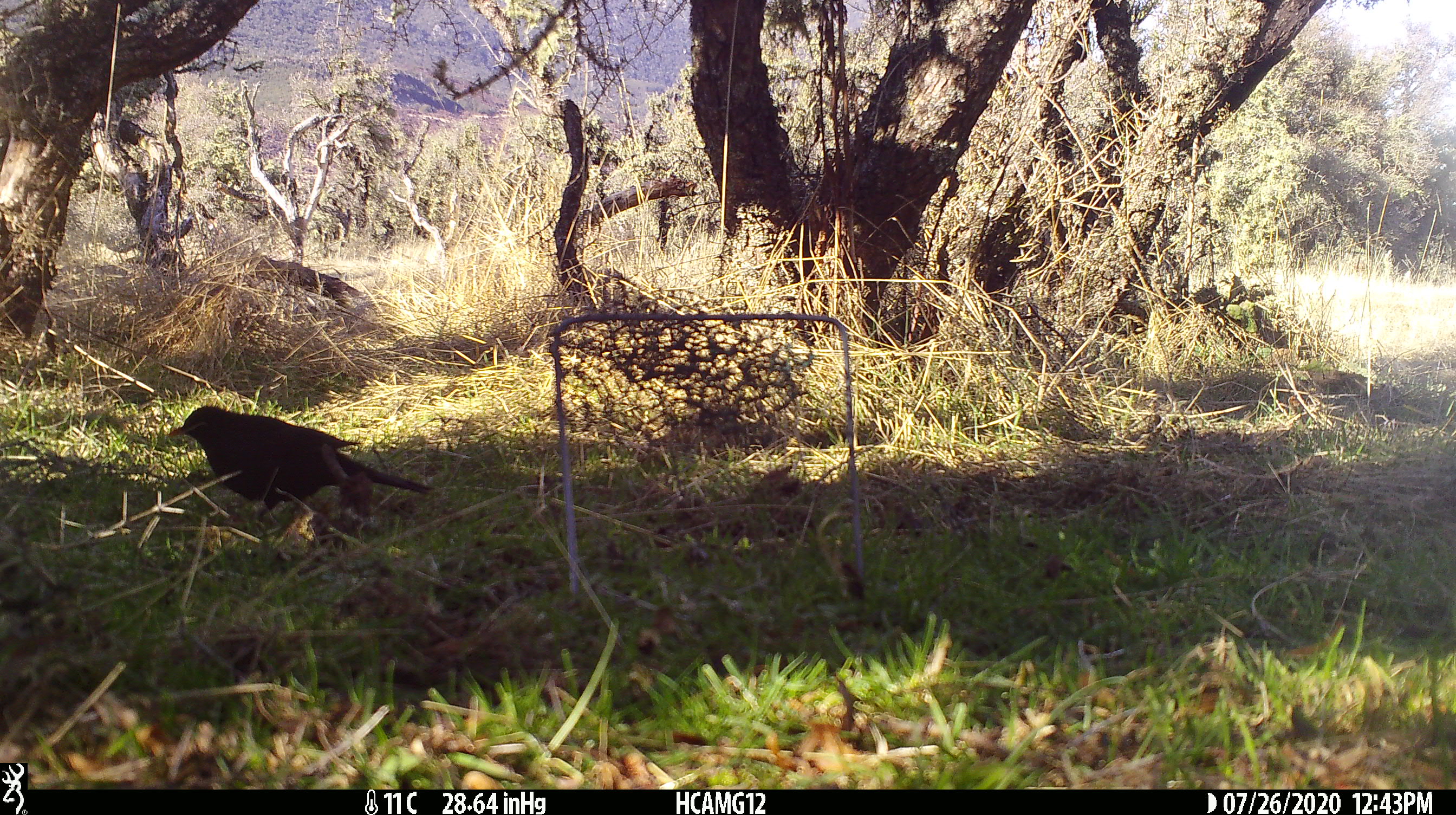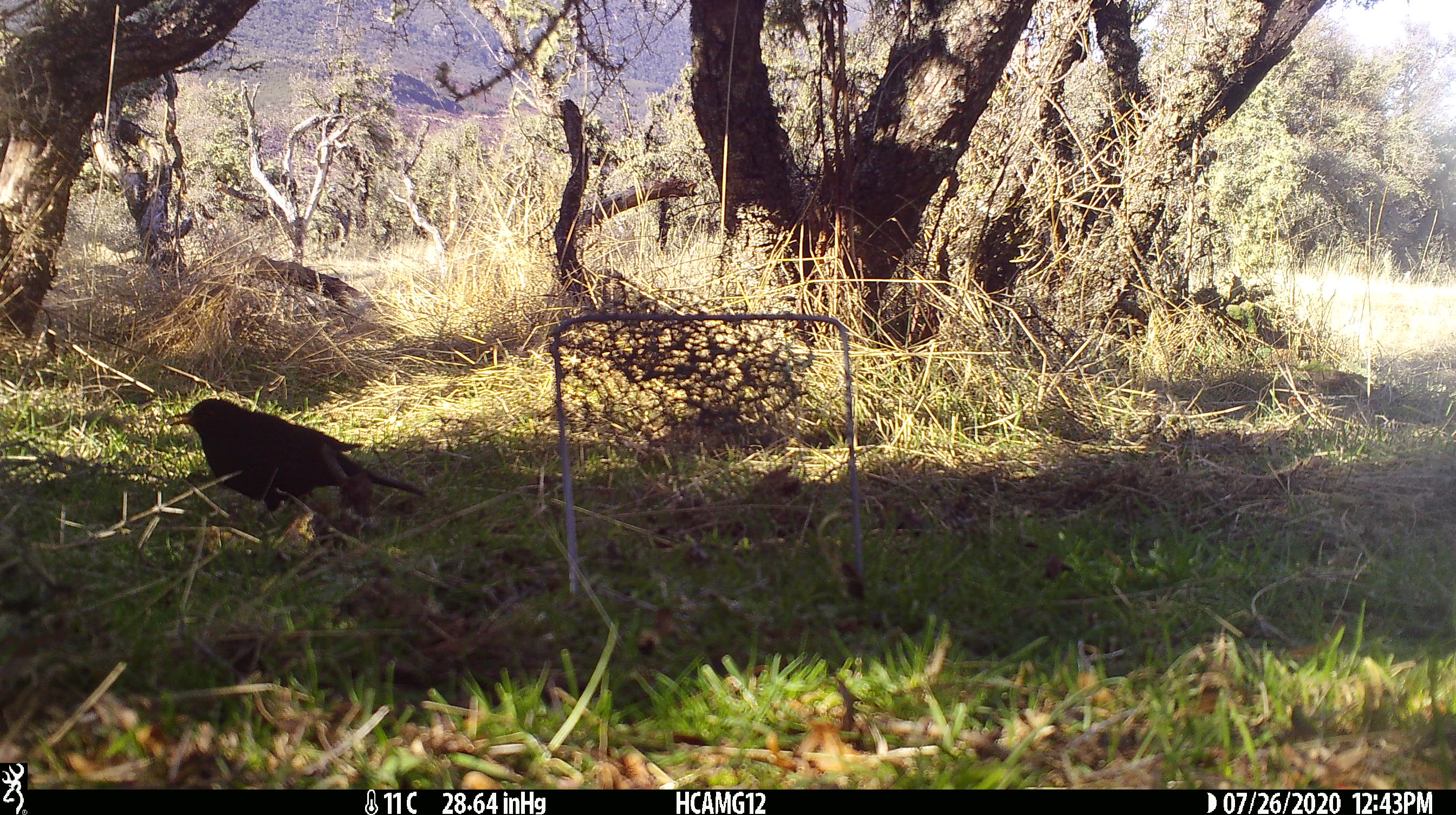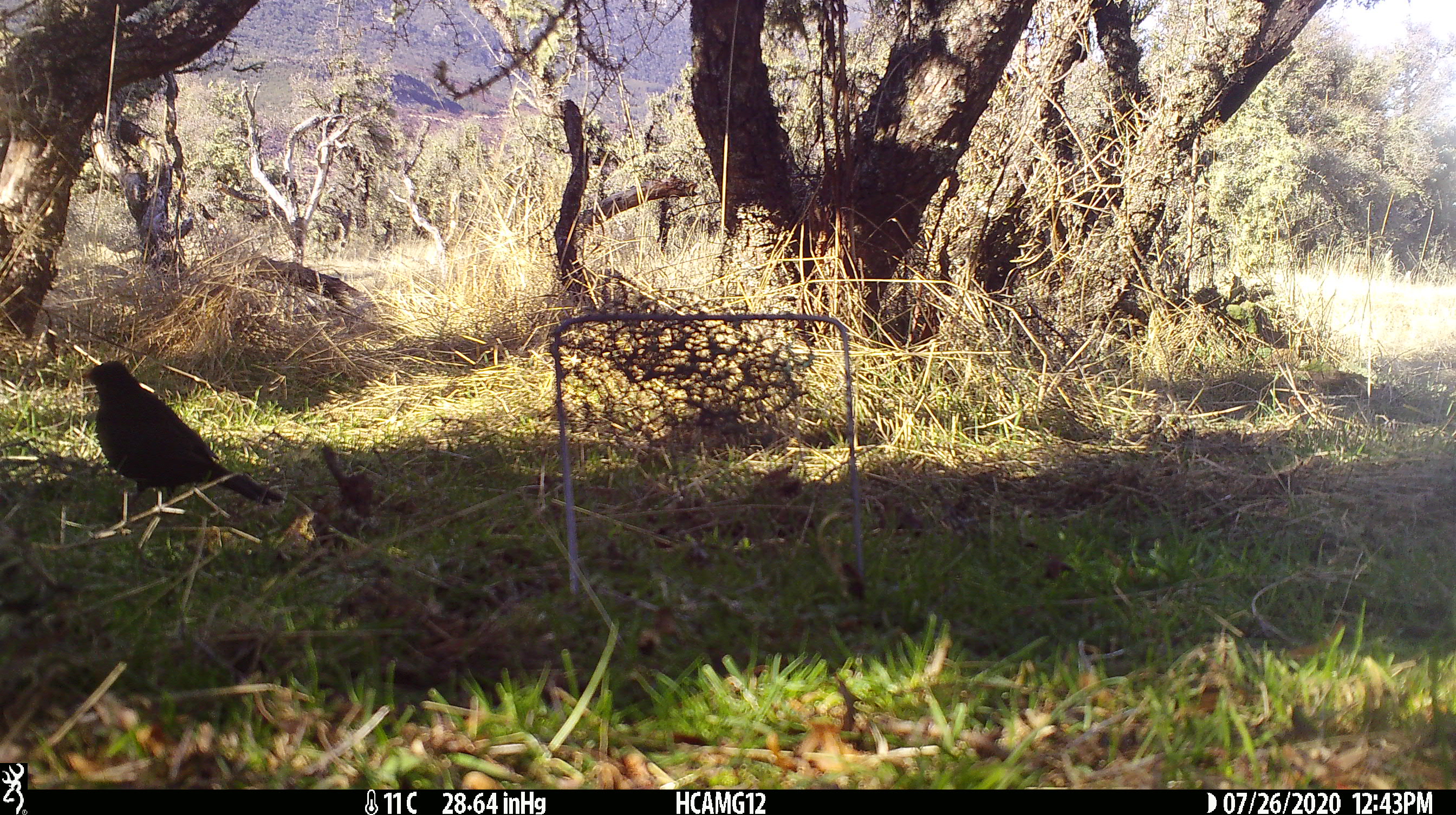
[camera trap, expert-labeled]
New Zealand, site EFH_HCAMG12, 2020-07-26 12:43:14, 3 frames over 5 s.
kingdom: Animalia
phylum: Chordata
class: Aves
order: Passeriformes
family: Turdidae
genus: Turdus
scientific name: Turdus merula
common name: eurasian blackbird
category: blackbird